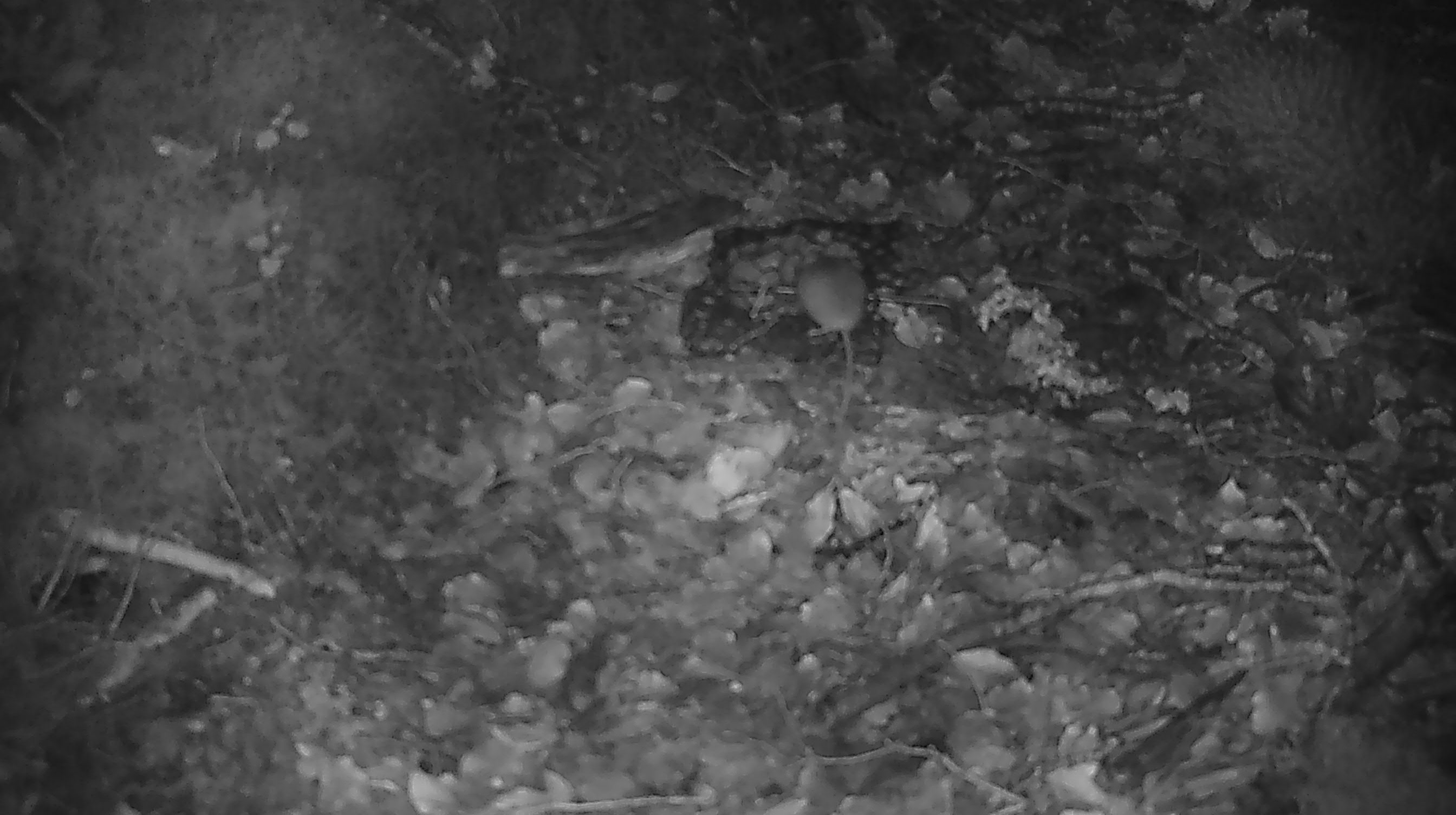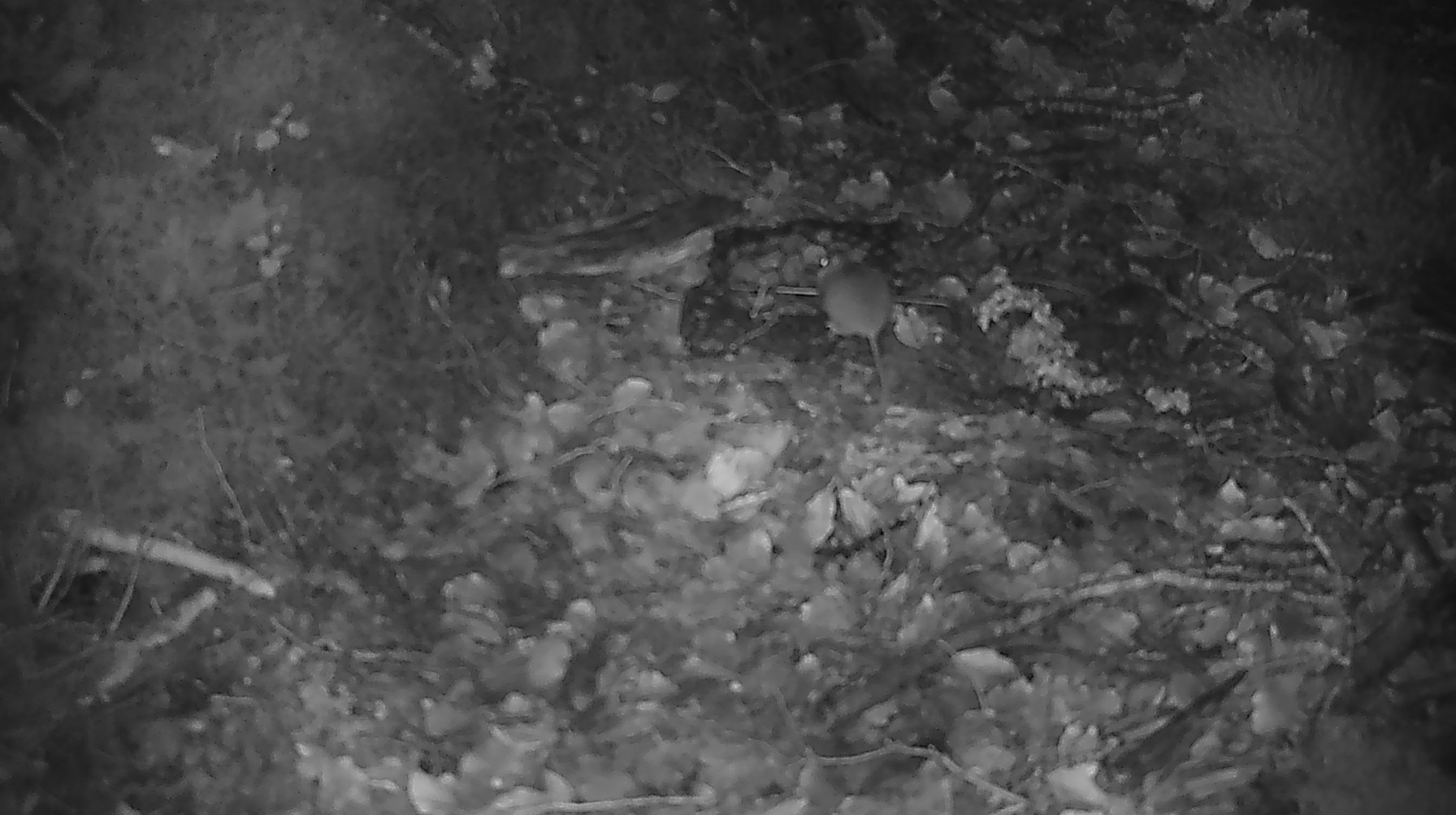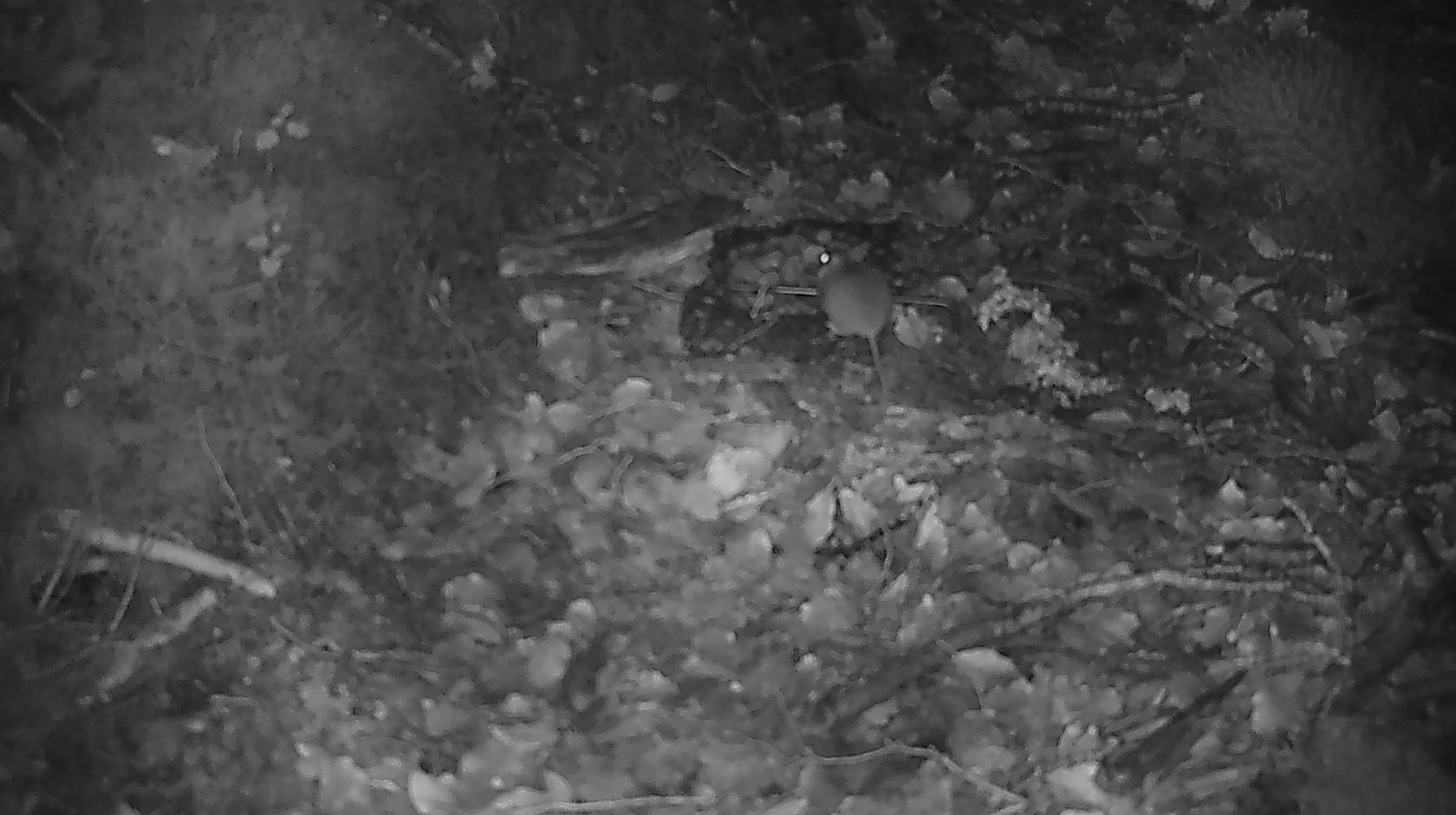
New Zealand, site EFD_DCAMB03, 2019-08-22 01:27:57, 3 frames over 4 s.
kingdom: Animalia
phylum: Chordata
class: Mammalia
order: Rodentia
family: Muridae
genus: Mus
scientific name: Mus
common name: mouse